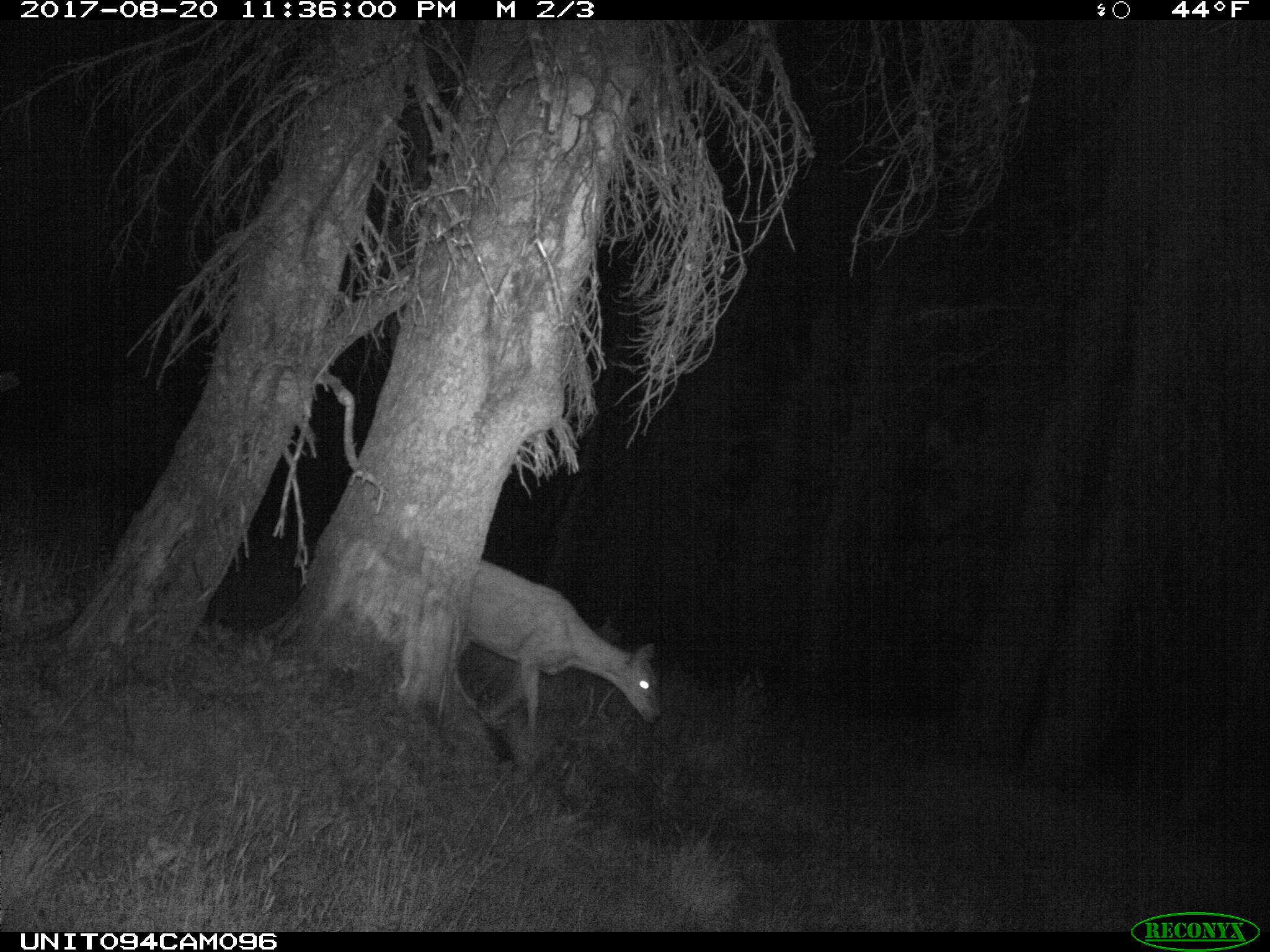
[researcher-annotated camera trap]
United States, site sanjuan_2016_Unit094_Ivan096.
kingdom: Animalia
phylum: Chordata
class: Mammalia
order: Artiodactyla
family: Cervidae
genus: Odocoileus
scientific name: Odocoileus hemionus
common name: mule deer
Odocoileus hemionus (mule deer).